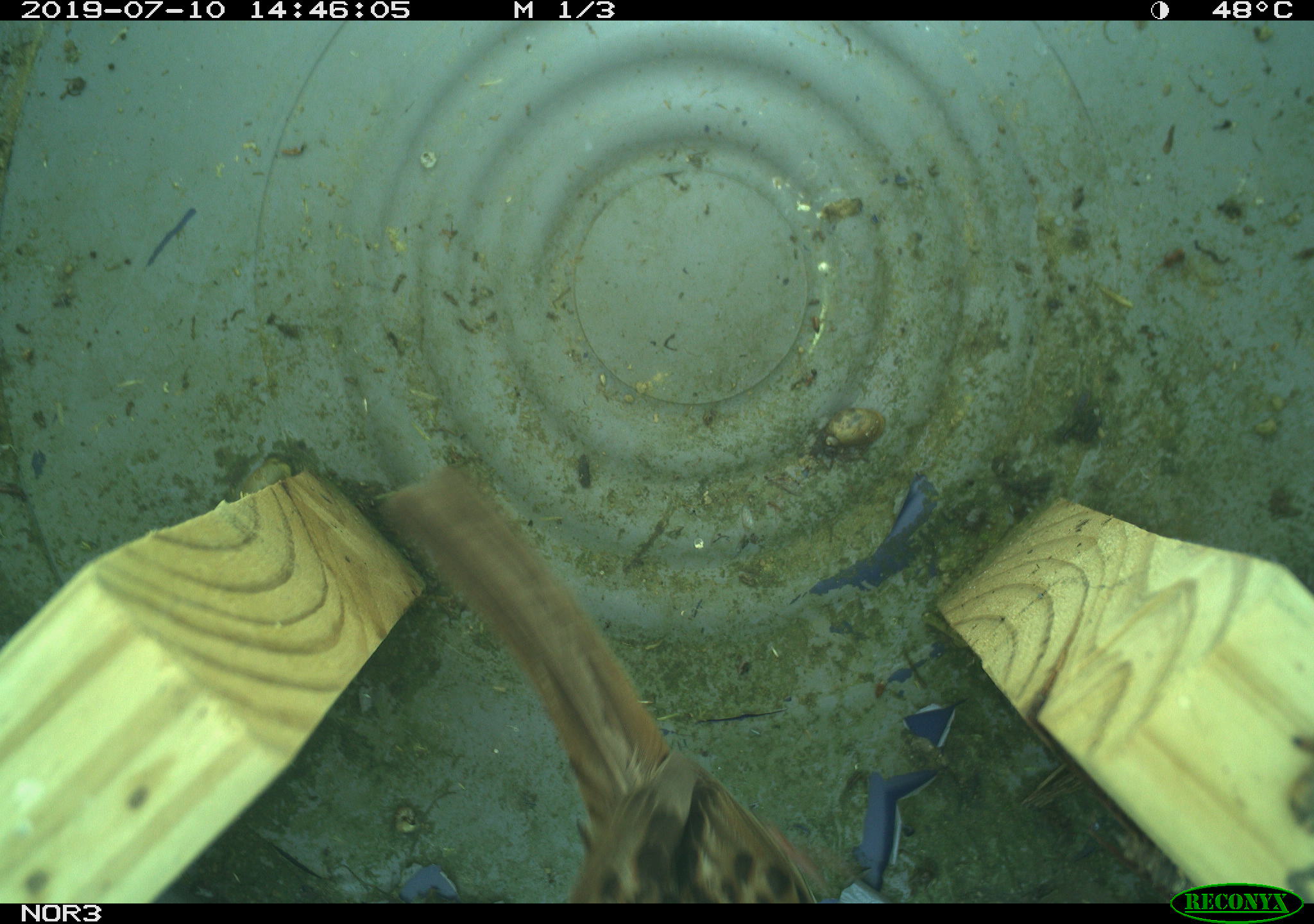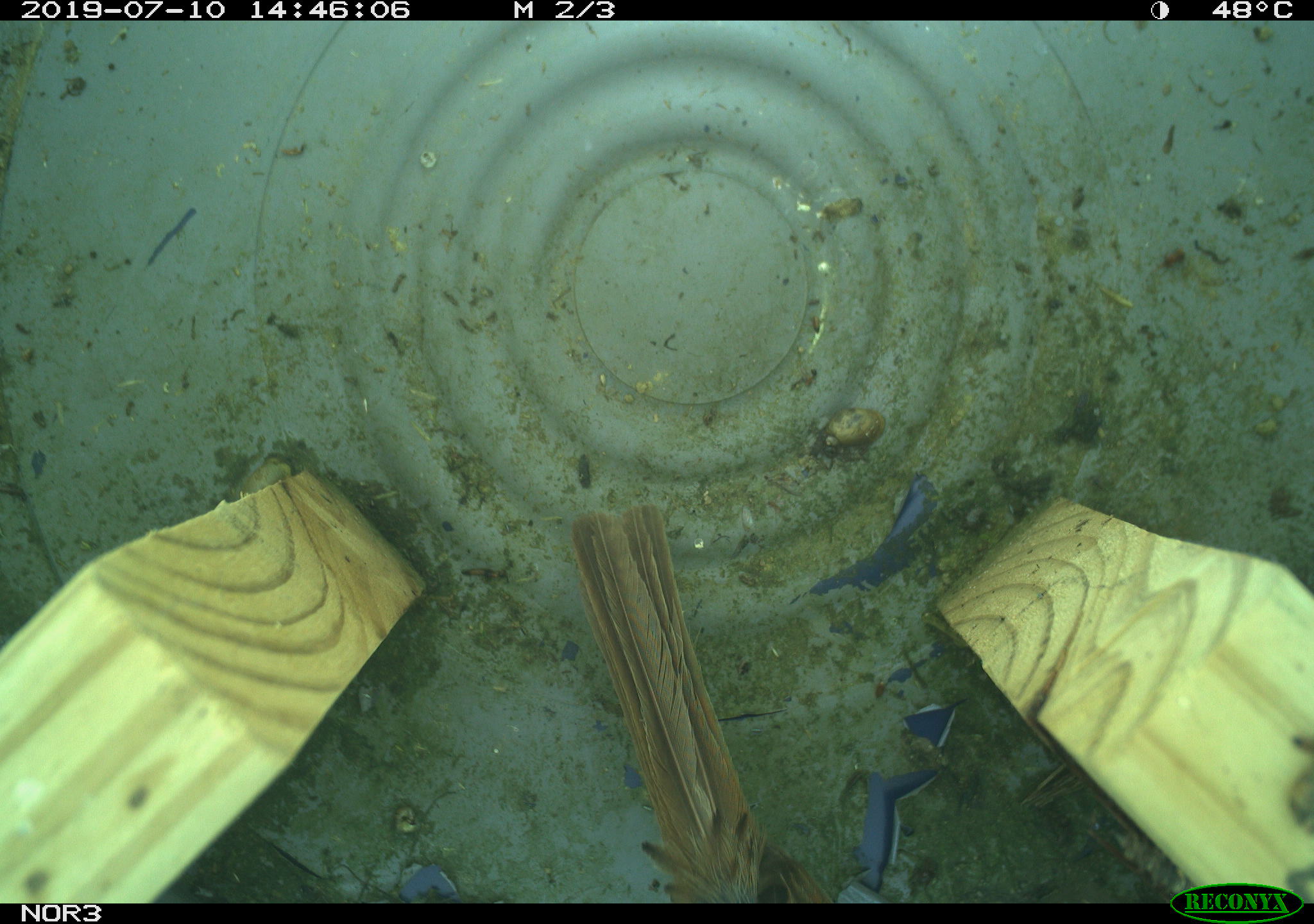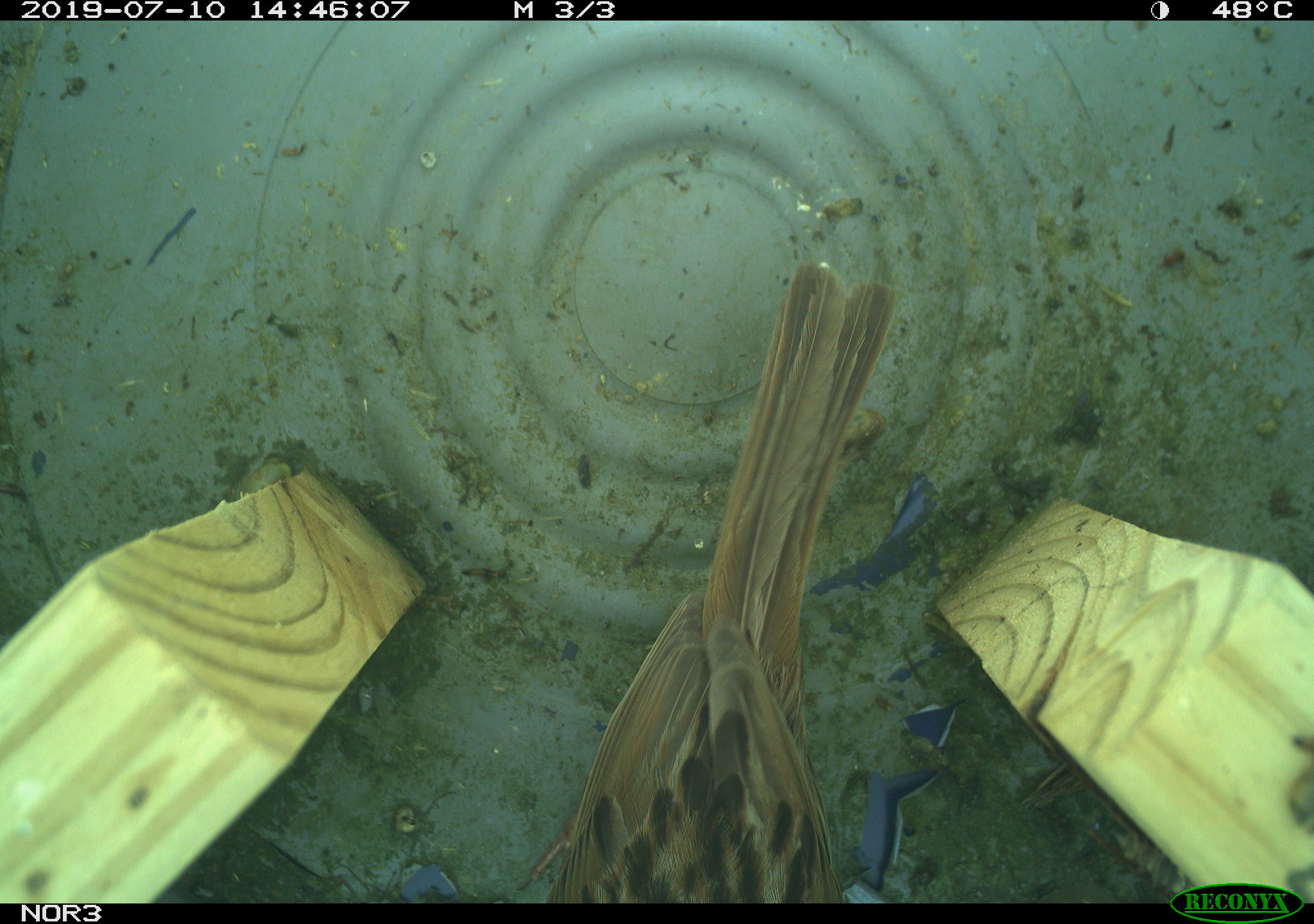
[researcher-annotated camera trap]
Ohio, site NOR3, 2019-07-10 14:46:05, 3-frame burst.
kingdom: Animalia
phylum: Chordata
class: Aves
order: Passeriformes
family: Passerellidae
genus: Melospiza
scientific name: Melospiza melodia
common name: song sparrow